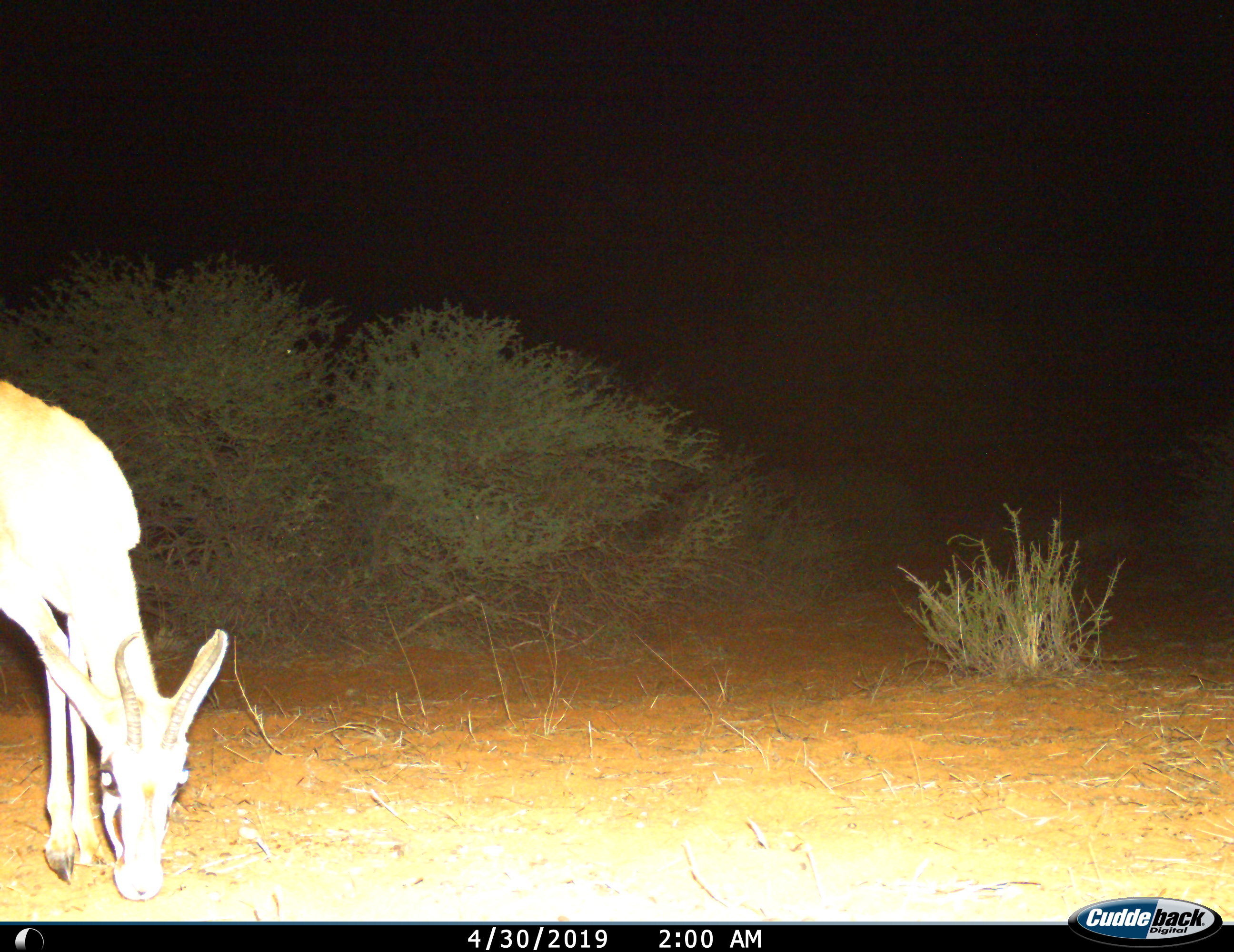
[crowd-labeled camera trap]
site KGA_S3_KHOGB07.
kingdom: Animalia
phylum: Chordata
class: Mammalia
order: Artiodactyla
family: Bovidae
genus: Antidorcas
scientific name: Antidorcas marsupialis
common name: springbok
Springbok (Antidorcas marsupialis), count 1. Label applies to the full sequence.